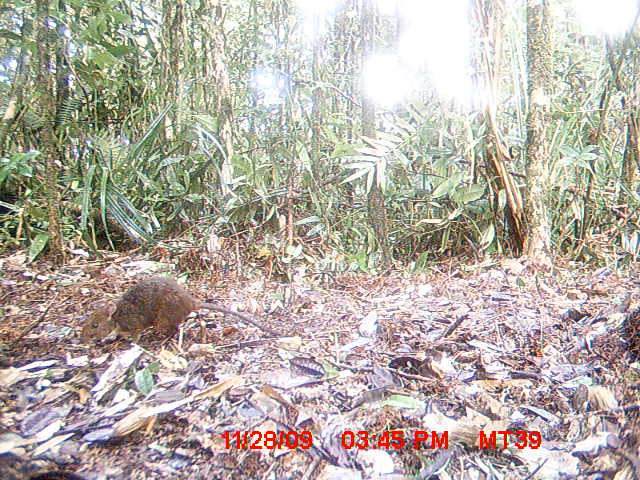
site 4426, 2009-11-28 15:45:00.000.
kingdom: Animalia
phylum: Chordata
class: Mammalia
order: Rodentia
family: Nesomyidae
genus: Hypogeomys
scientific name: Hypogeomys antimena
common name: malagasy giant rat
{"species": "Hypogeomys antimena (malagasy giant rat)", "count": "1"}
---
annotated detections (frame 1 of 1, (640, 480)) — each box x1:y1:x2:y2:
hypogeomys antimena: 81:275:281:356